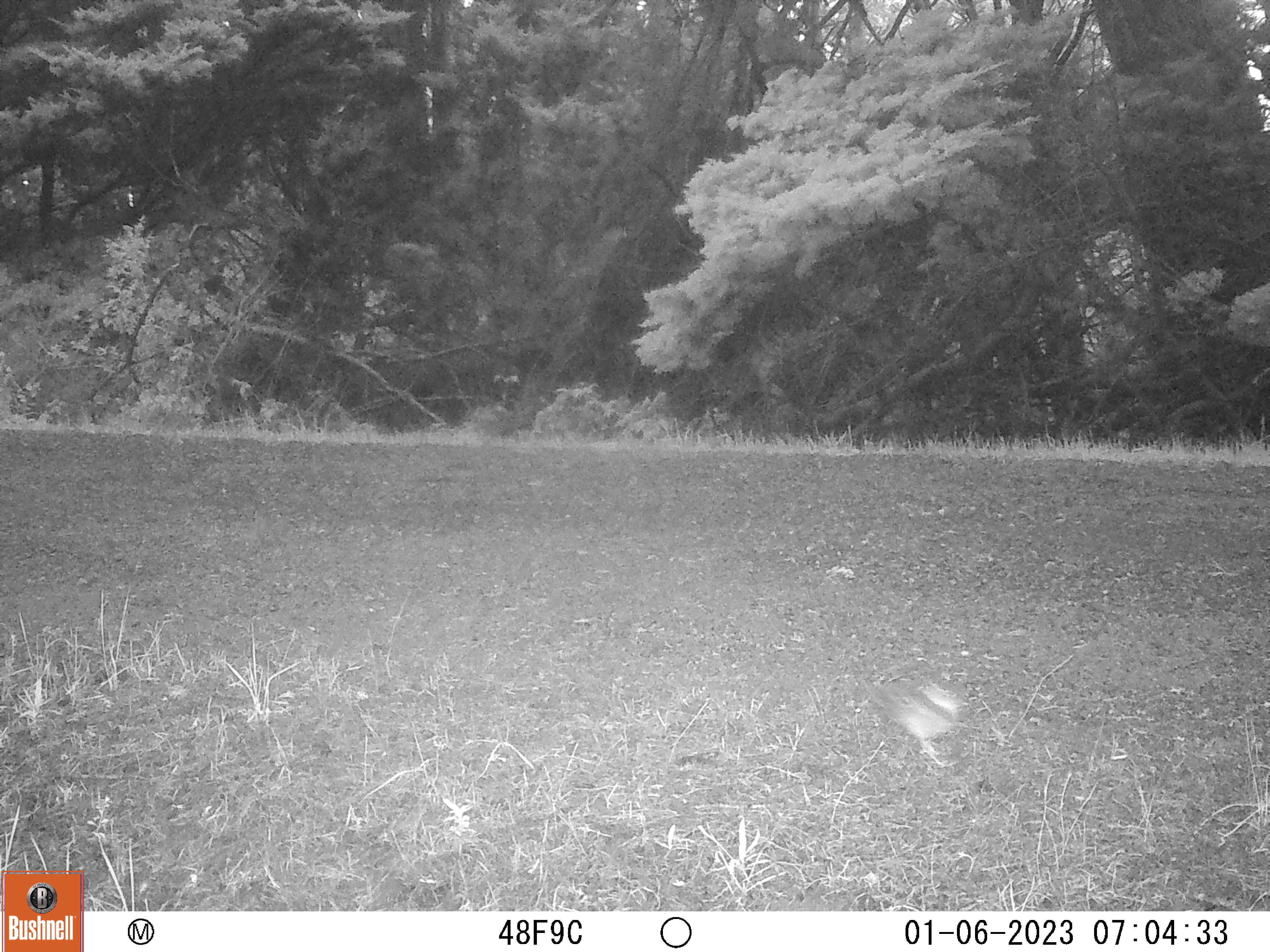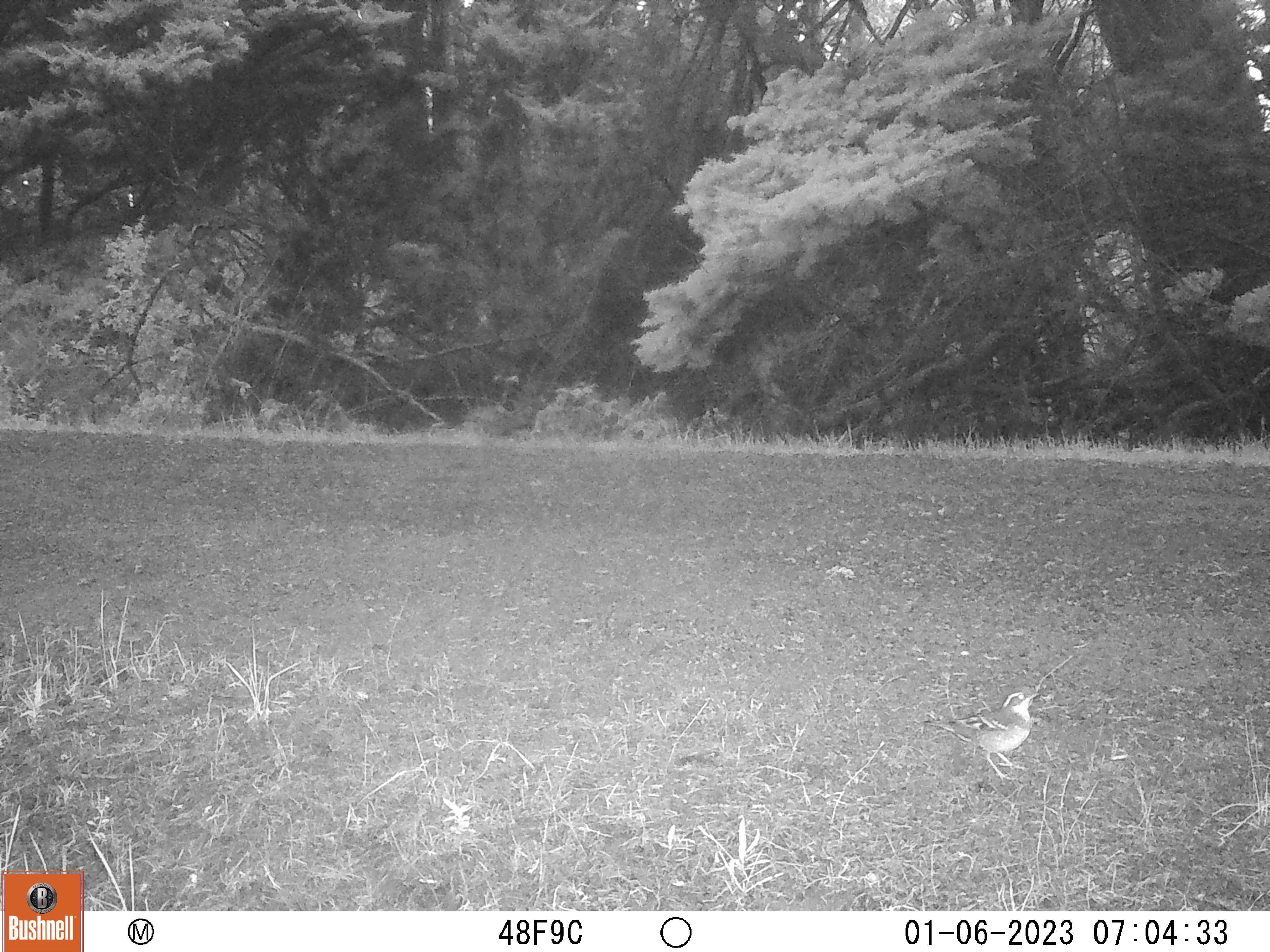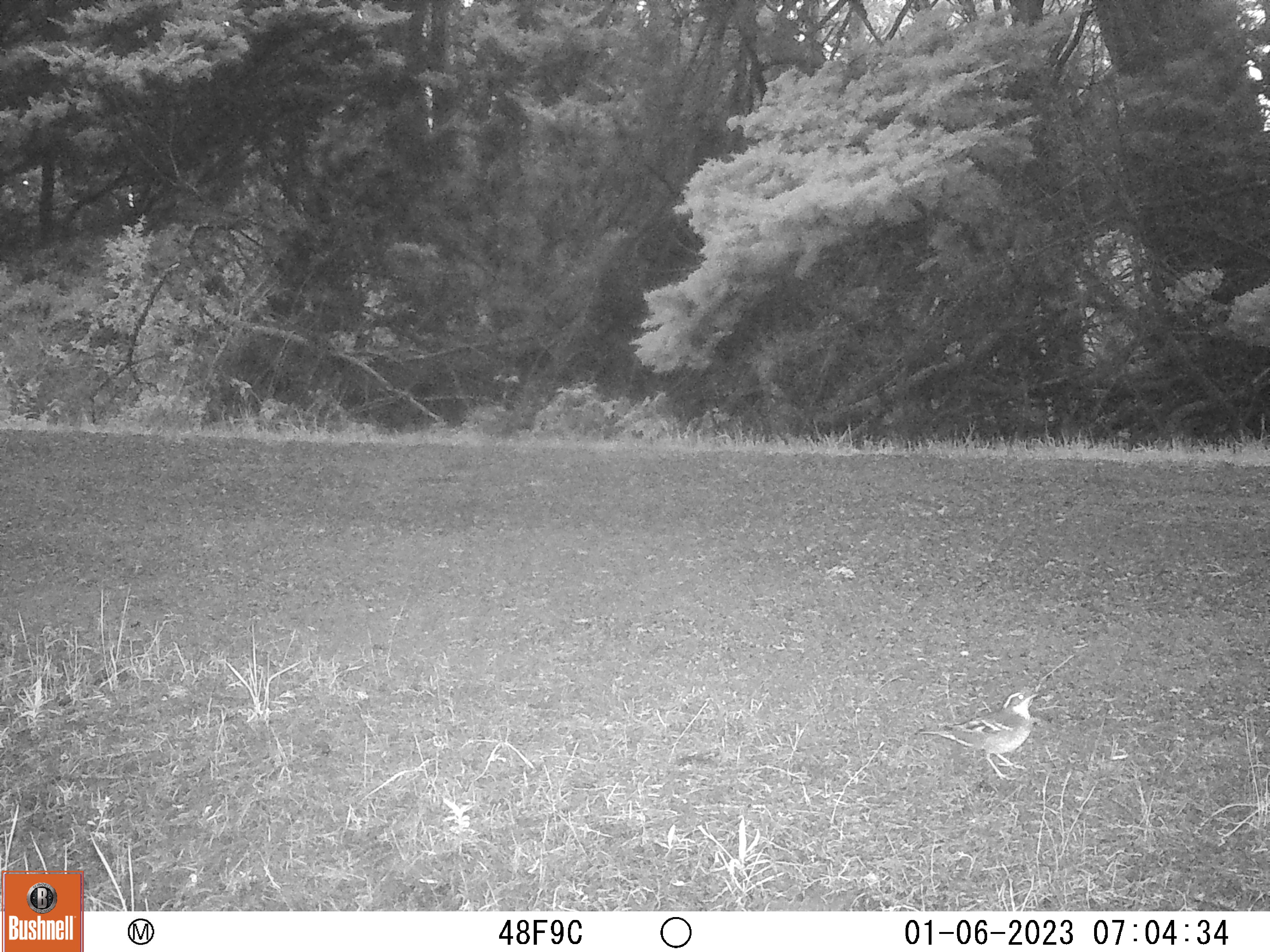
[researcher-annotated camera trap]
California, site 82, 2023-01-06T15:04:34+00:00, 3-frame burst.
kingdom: Animalia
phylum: Chordata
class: Aves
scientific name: Aves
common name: bird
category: unknown bird